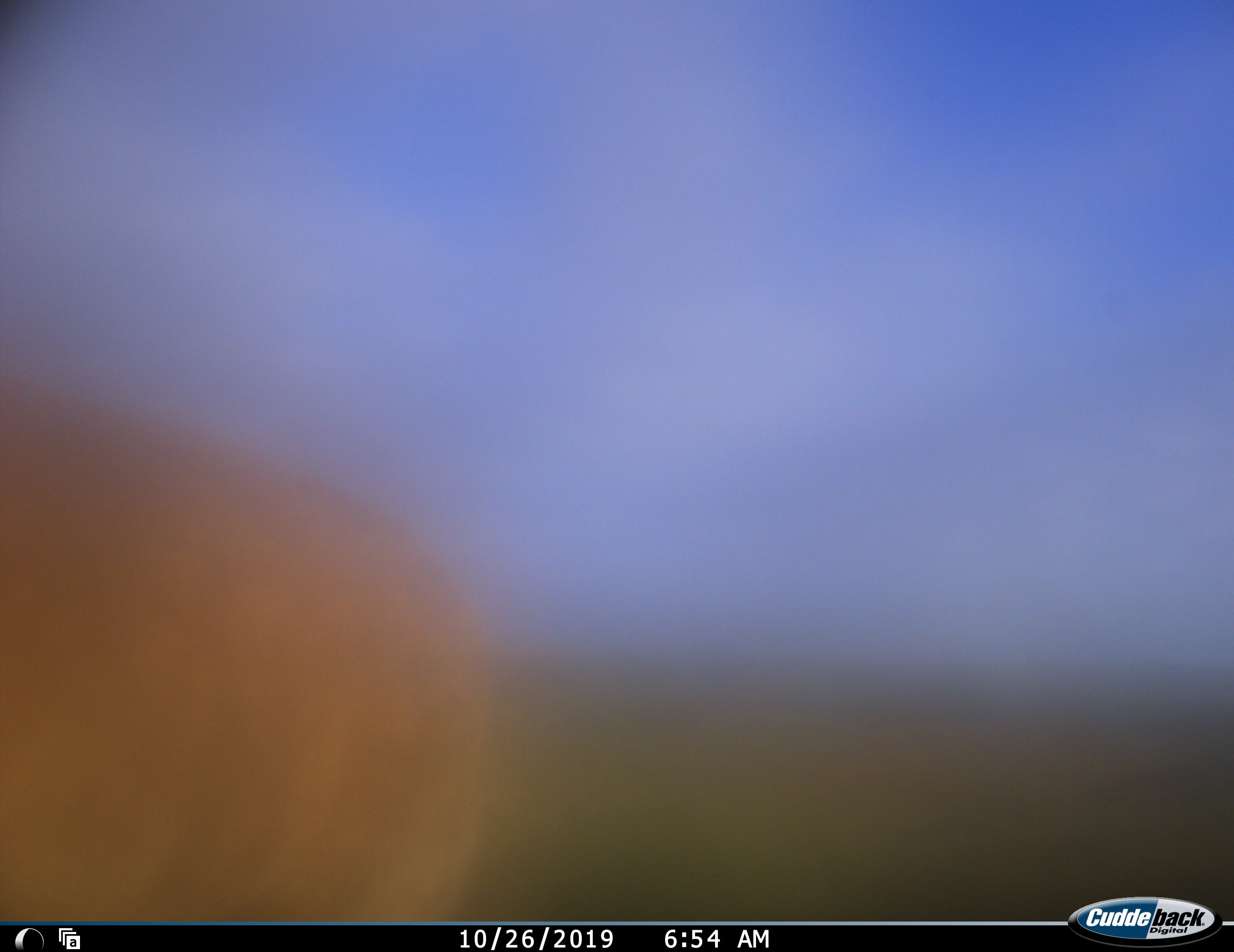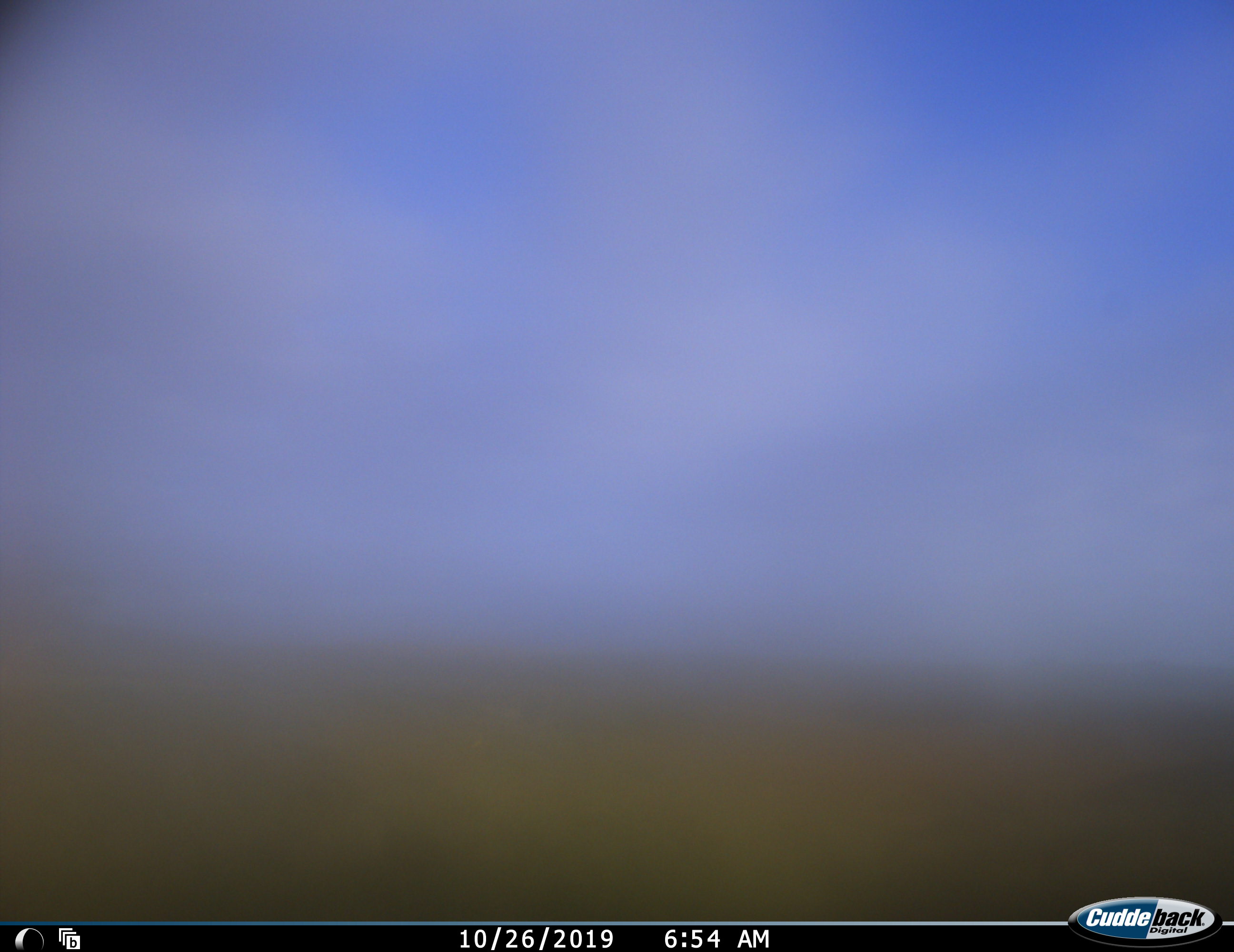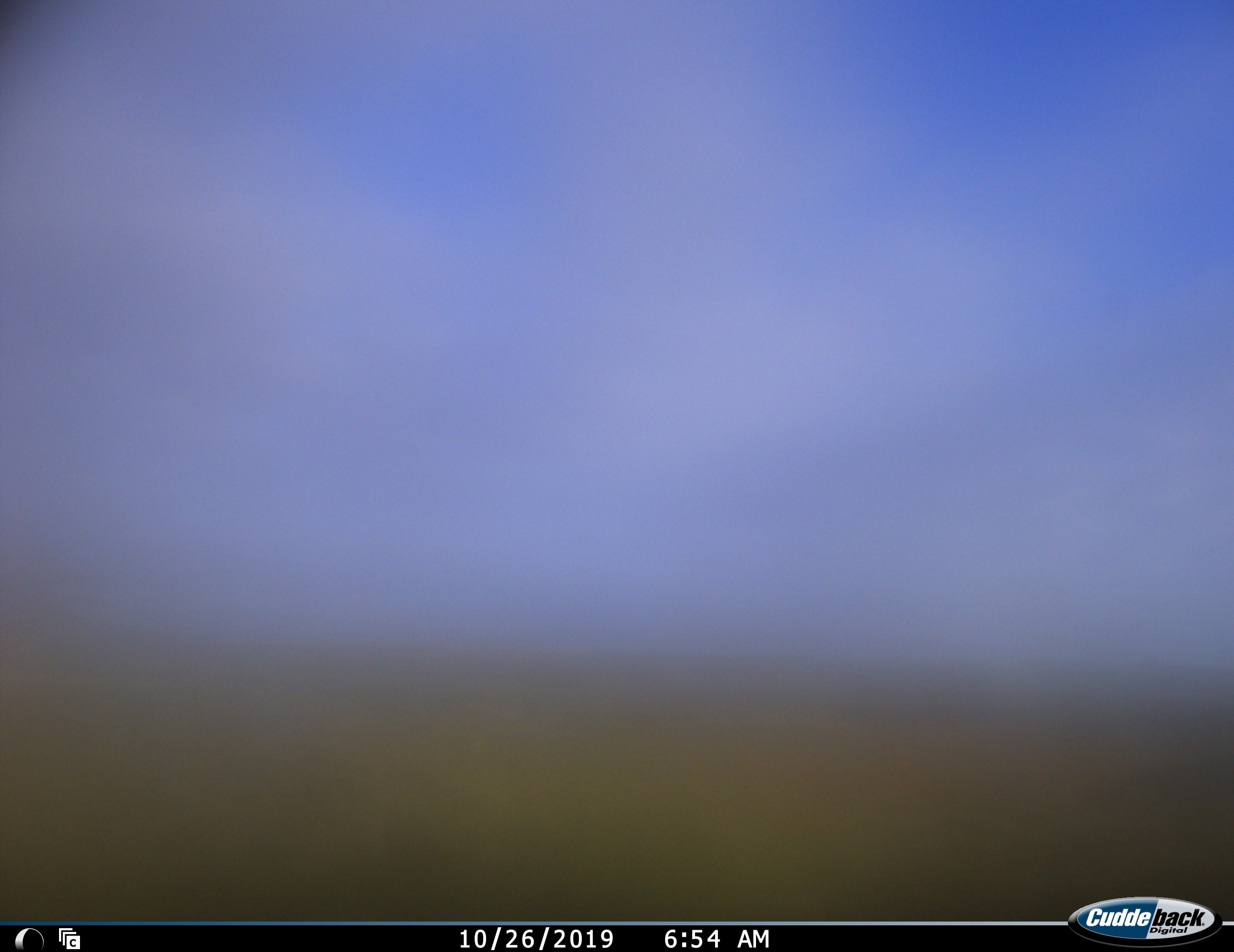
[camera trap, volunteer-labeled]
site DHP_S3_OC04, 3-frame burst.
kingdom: Animalia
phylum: Chordata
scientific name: Vertebrata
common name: domestic animal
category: domesticanimal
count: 1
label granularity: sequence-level